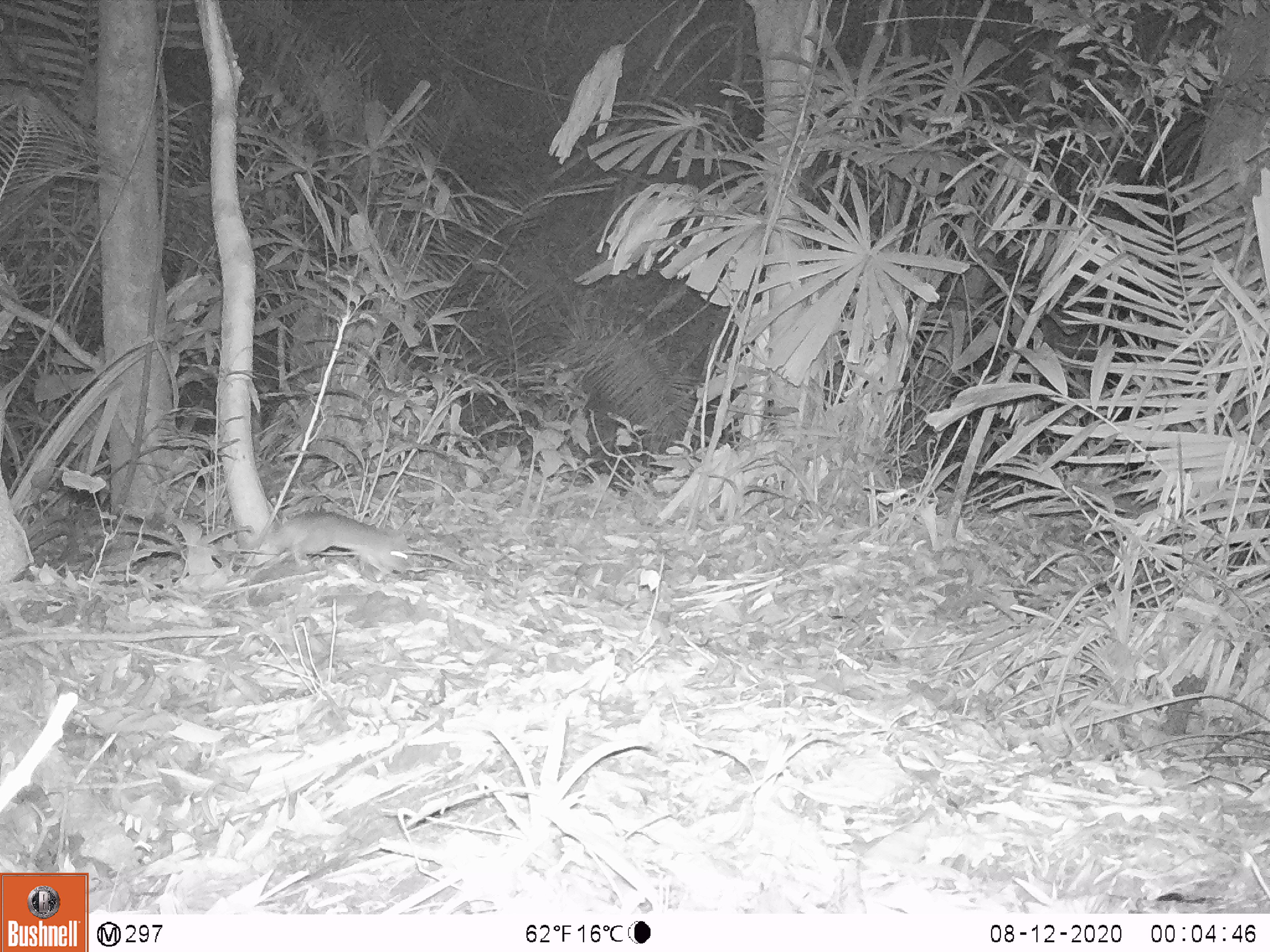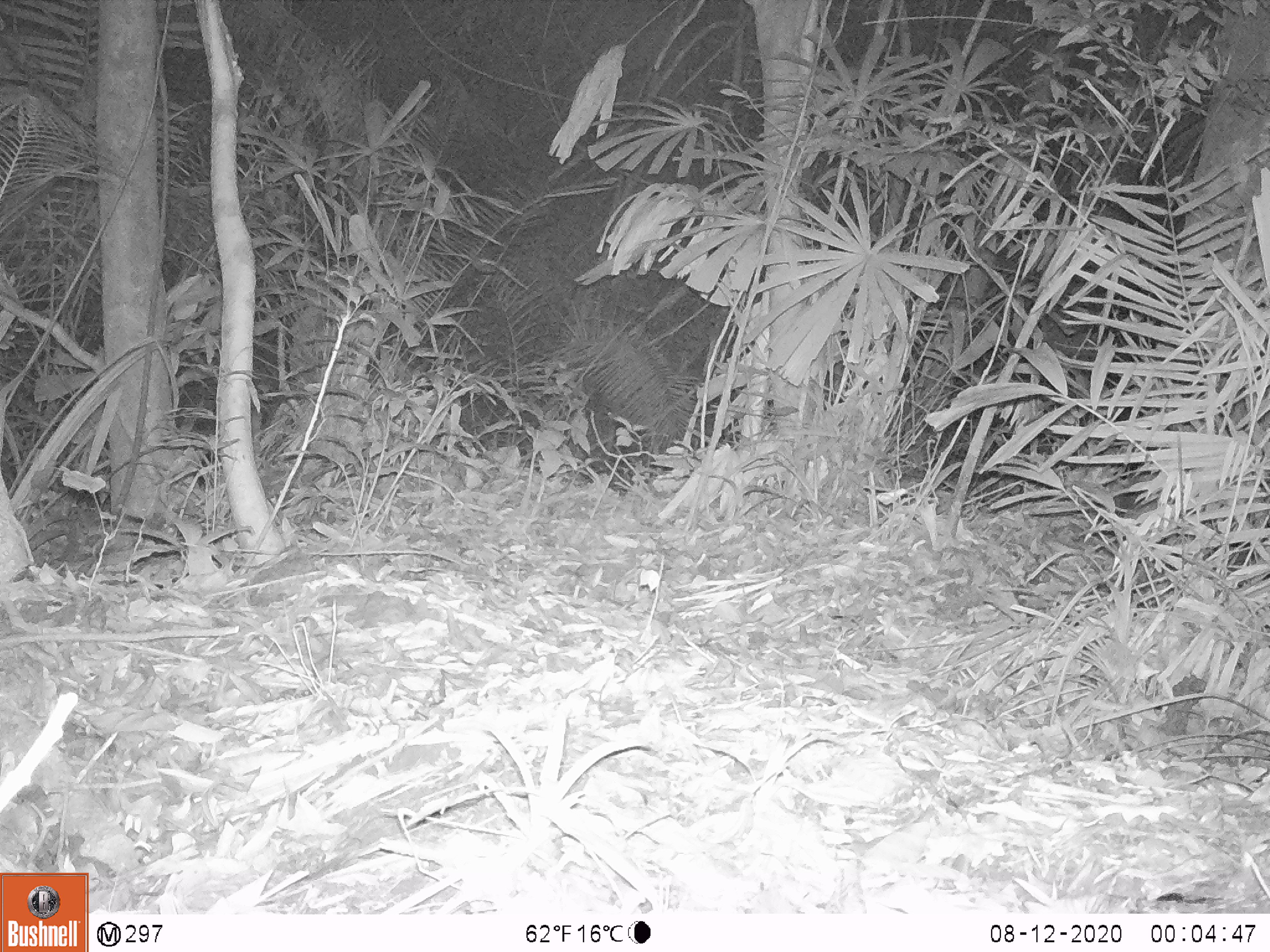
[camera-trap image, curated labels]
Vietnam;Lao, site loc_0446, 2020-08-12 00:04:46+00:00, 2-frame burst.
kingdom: Animalia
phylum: Chordata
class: Mammalia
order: Rodentia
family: Muridae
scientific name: Muridae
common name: old-world mice and rats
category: unidentified murid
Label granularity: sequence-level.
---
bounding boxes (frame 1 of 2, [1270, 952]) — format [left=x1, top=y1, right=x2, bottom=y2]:
unidentified murid: [left=239, top=510, right=409, bottom=575]